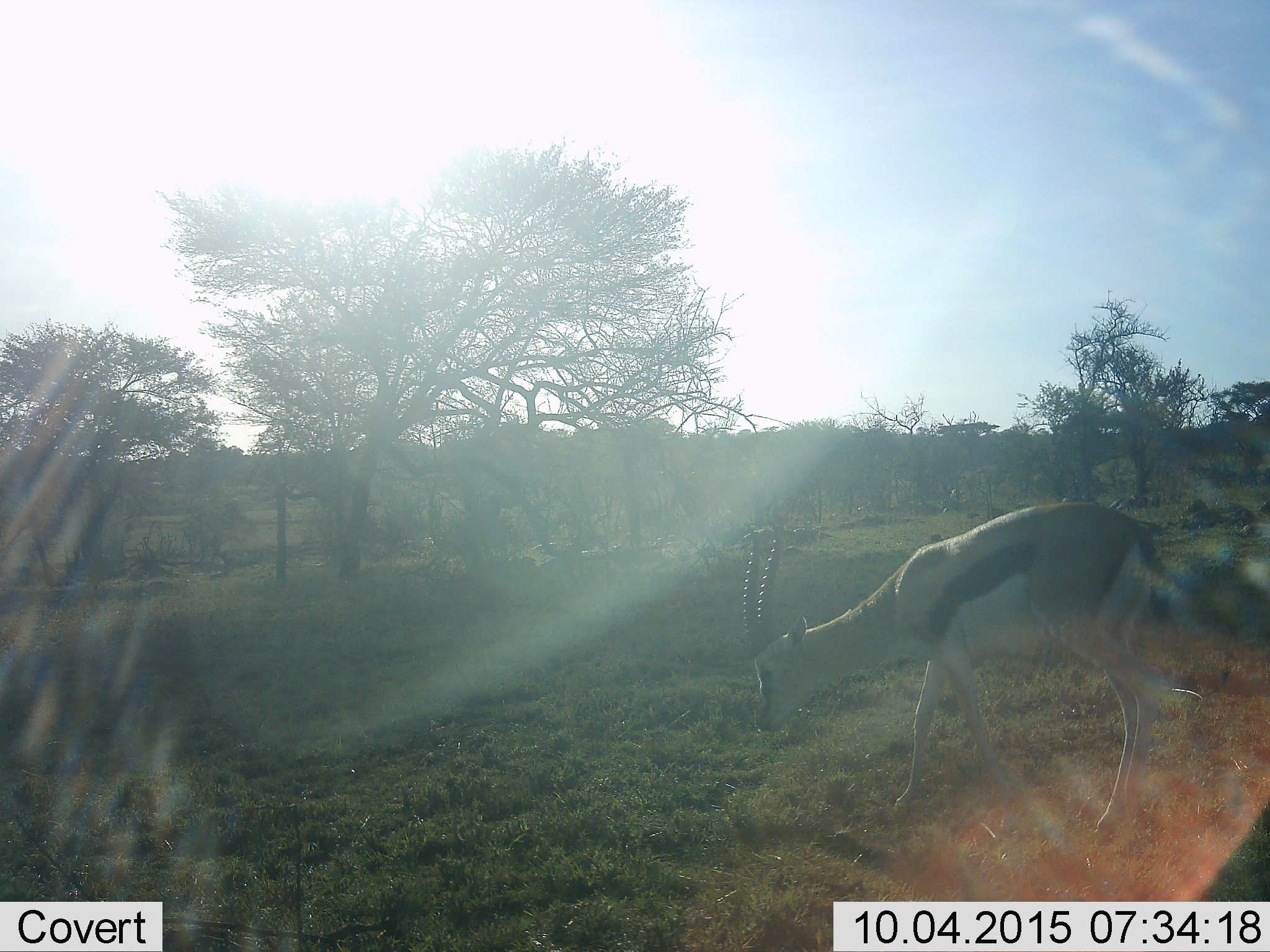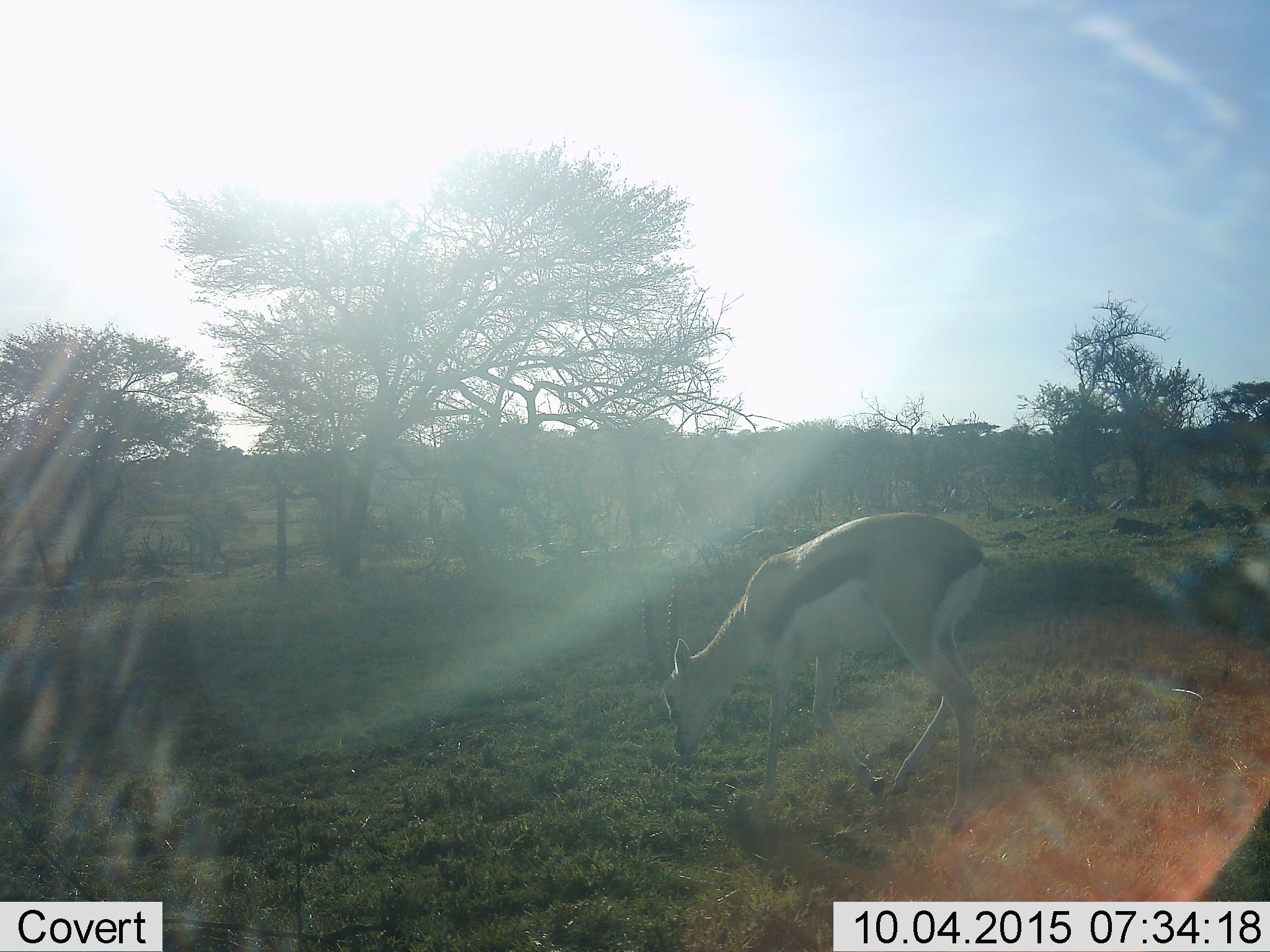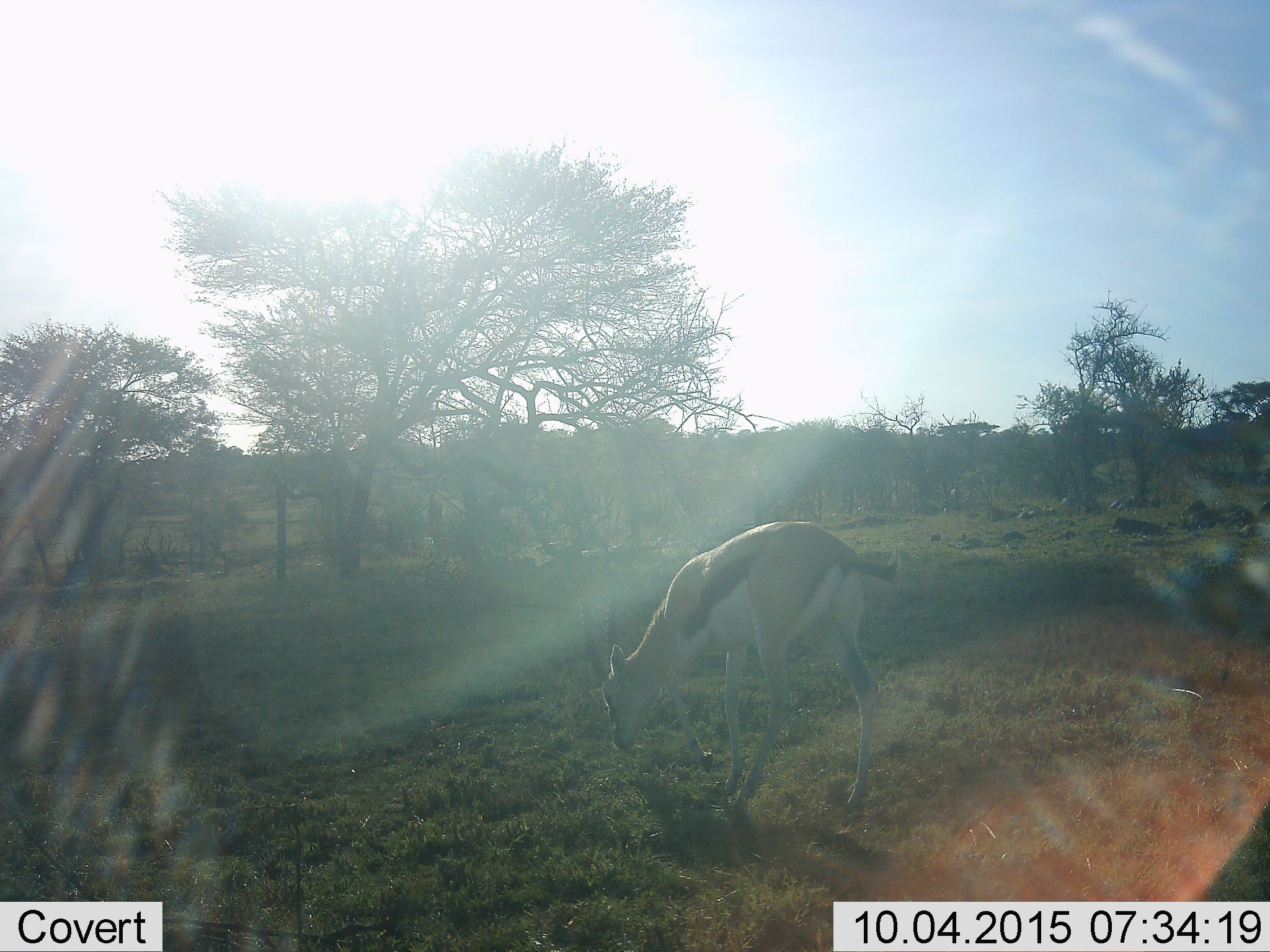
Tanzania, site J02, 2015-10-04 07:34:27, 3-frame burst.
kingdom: Animalia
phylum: Chordata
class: Mammalia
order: Artiodactyla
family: Bovidae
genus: Eudorcas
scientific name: Eudorcas thomsonii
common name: thomson's gazelle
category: gazellethomsons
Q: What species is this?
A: Gazellethomsons (thomson's gazelle) (Eudorcas thomsonii).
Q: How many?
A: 1.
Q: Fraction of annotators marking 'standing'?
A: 0%.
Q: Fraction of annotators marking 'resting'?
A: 0%.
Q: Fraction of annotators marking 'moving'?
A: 88%.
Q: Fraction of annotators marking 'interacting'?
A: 0%.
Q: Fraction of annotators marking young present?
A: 0%.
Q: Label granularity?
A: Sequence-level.